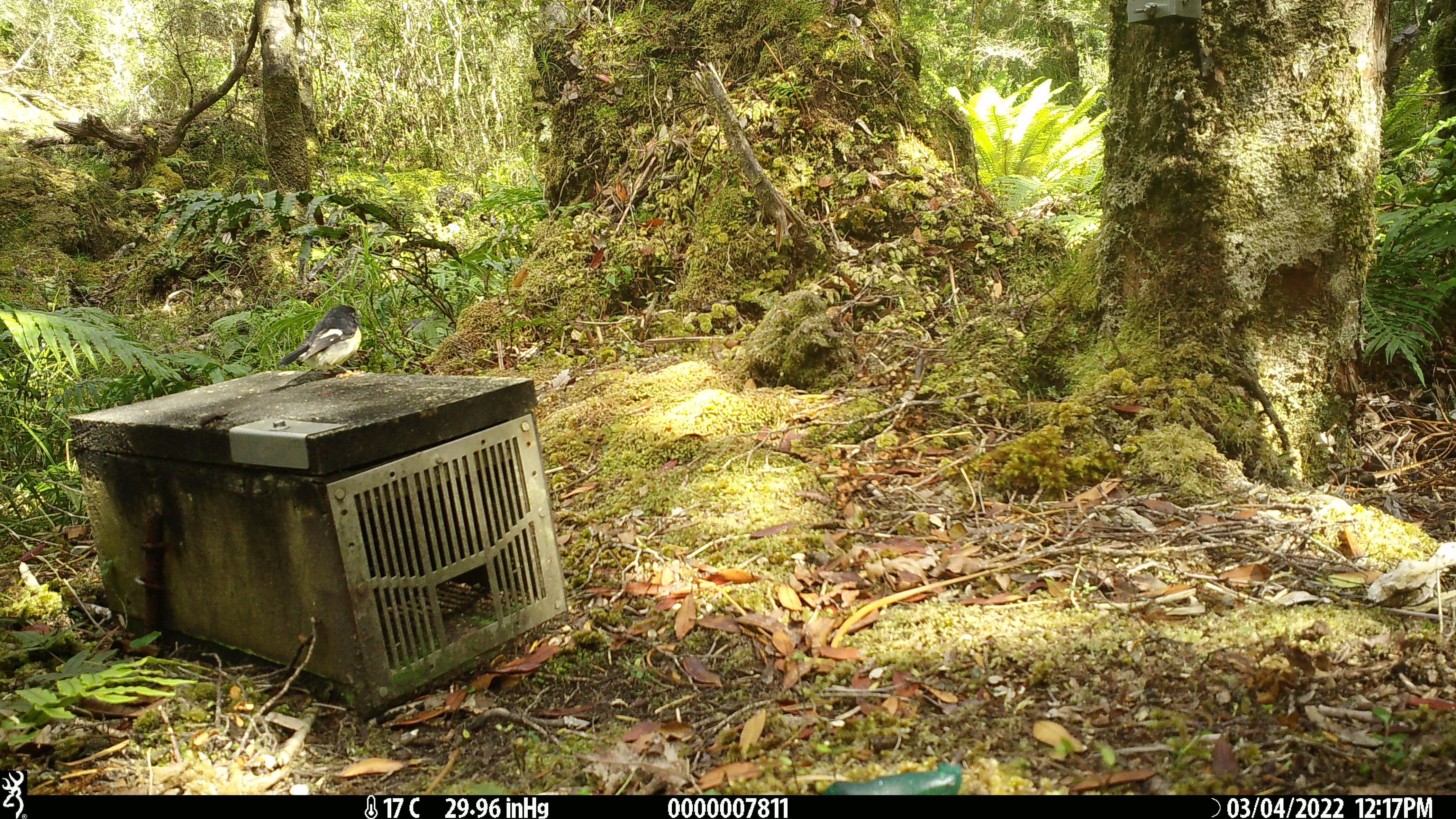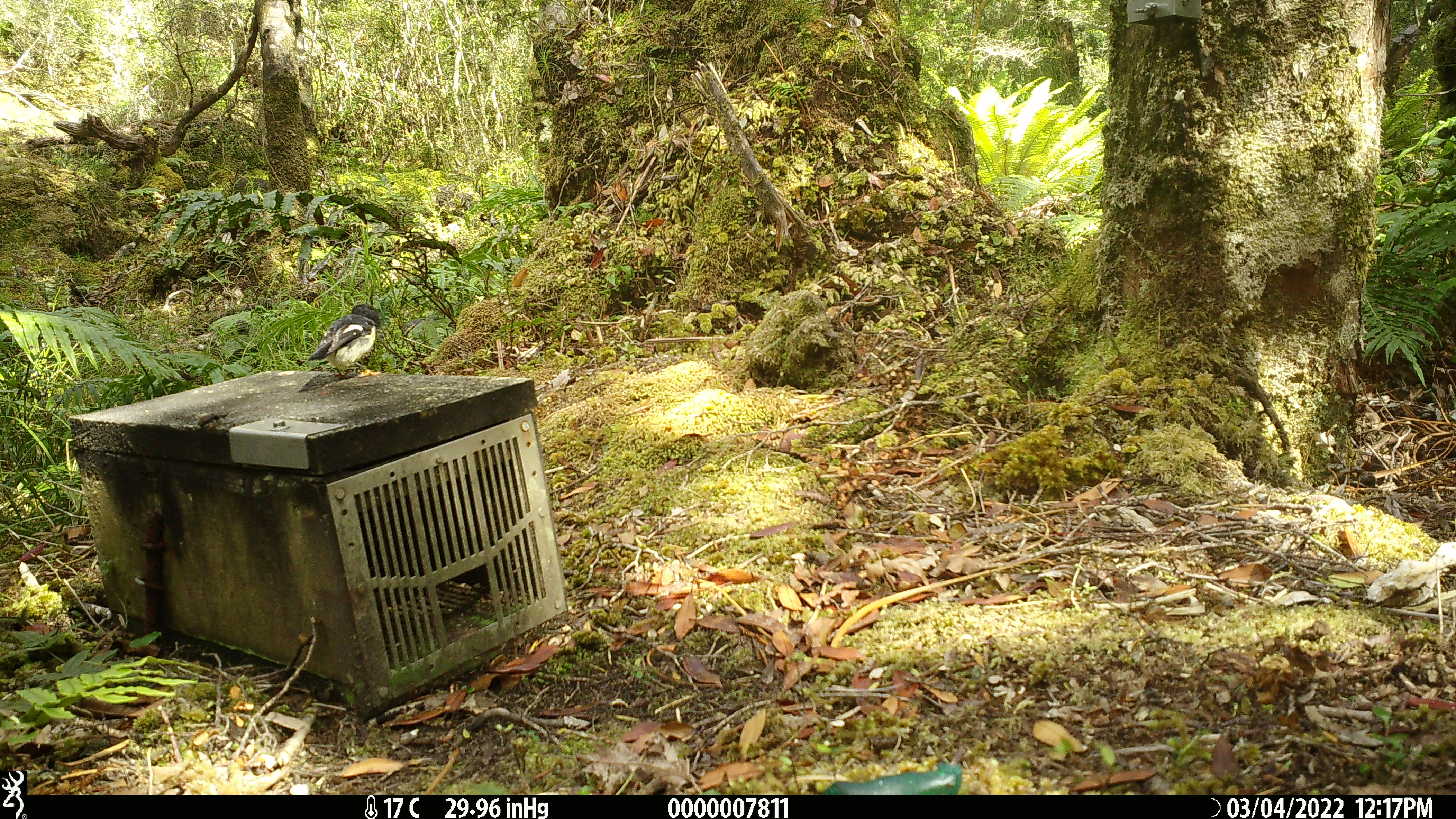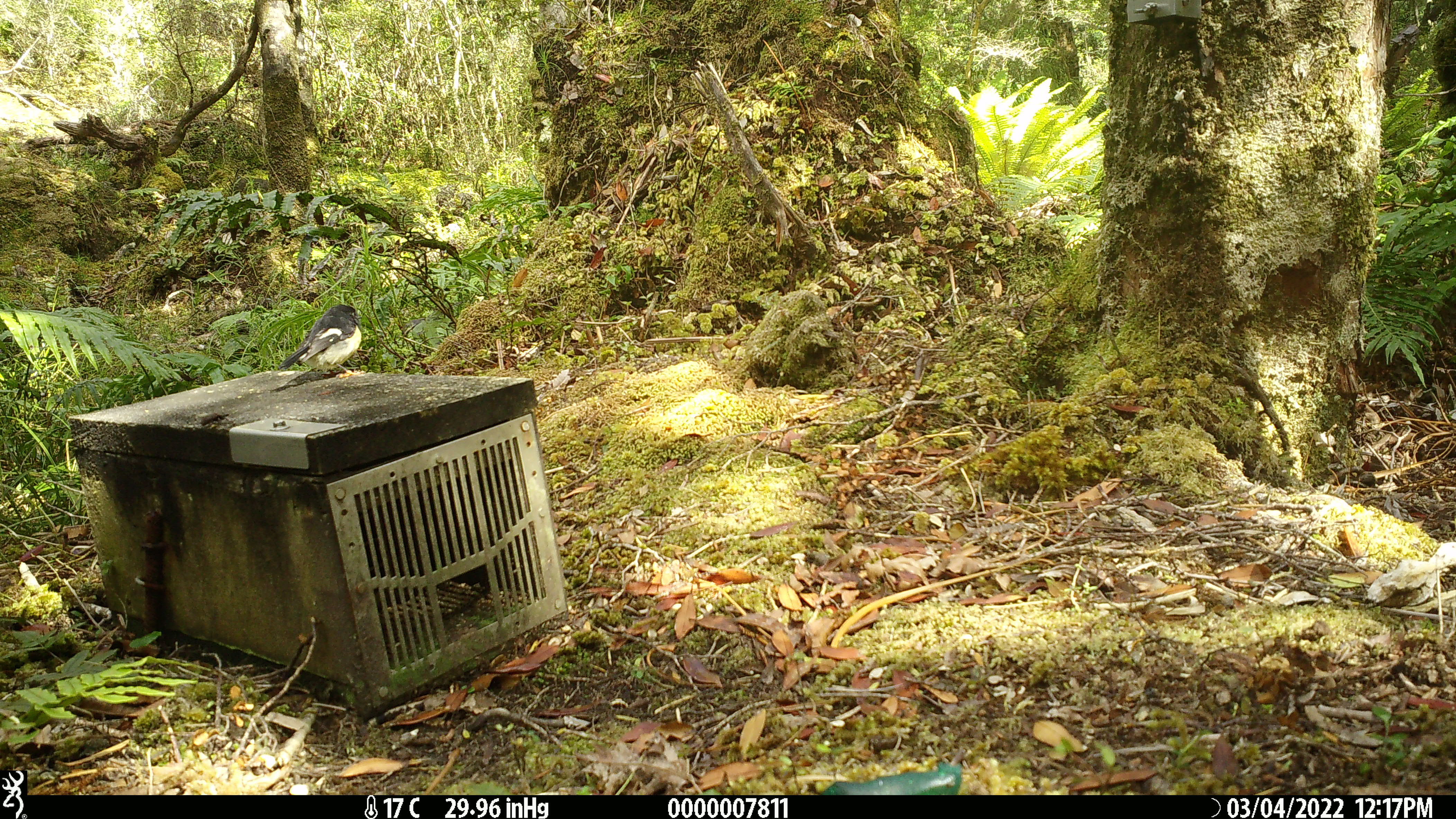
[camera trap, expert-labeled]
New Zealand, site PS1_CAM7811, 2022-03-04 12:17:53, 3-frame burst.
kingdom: Animalia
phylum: Chordata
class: Aves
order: Passeriformes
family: Petroicidae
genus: Petroica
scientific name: Petroica macrocephala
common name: tomtit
Tomtit (Petroica macrocephala).